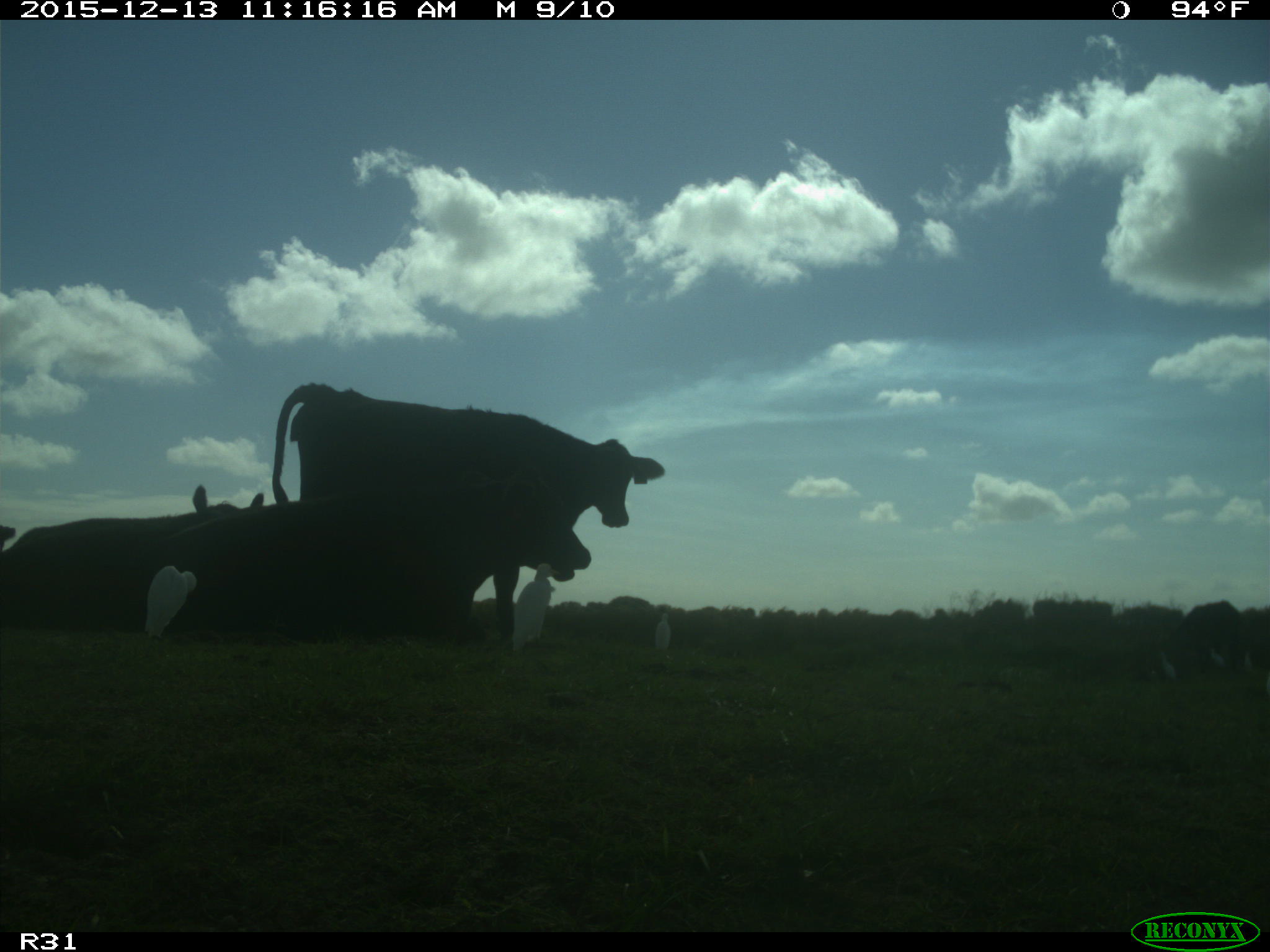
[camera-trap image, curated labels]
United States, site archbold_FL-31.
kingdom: Animalia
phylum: Chordata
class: Mammalia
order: Artiodactyla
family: Bovidae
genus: Bos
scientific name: Bos taurus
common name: domestic cow